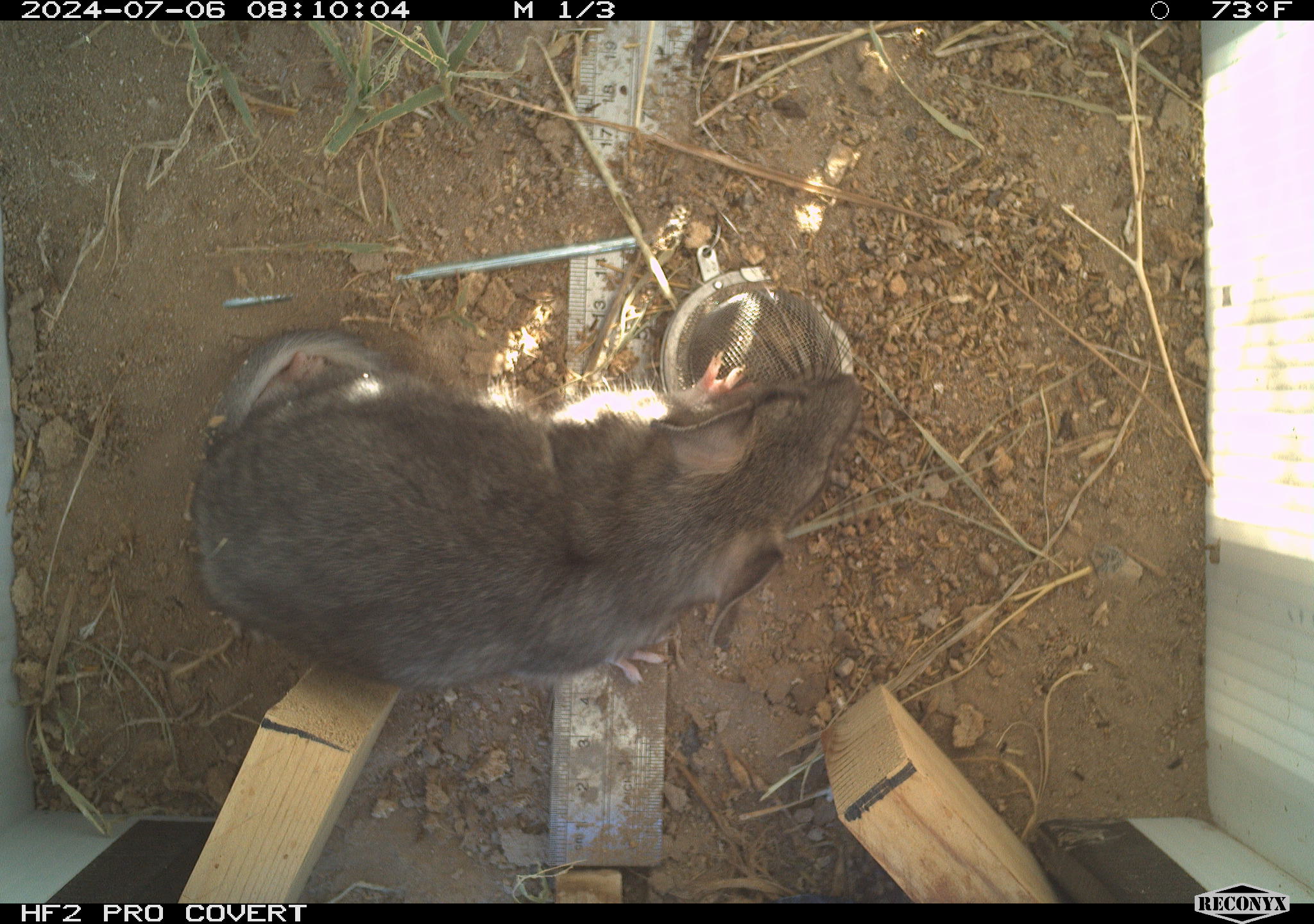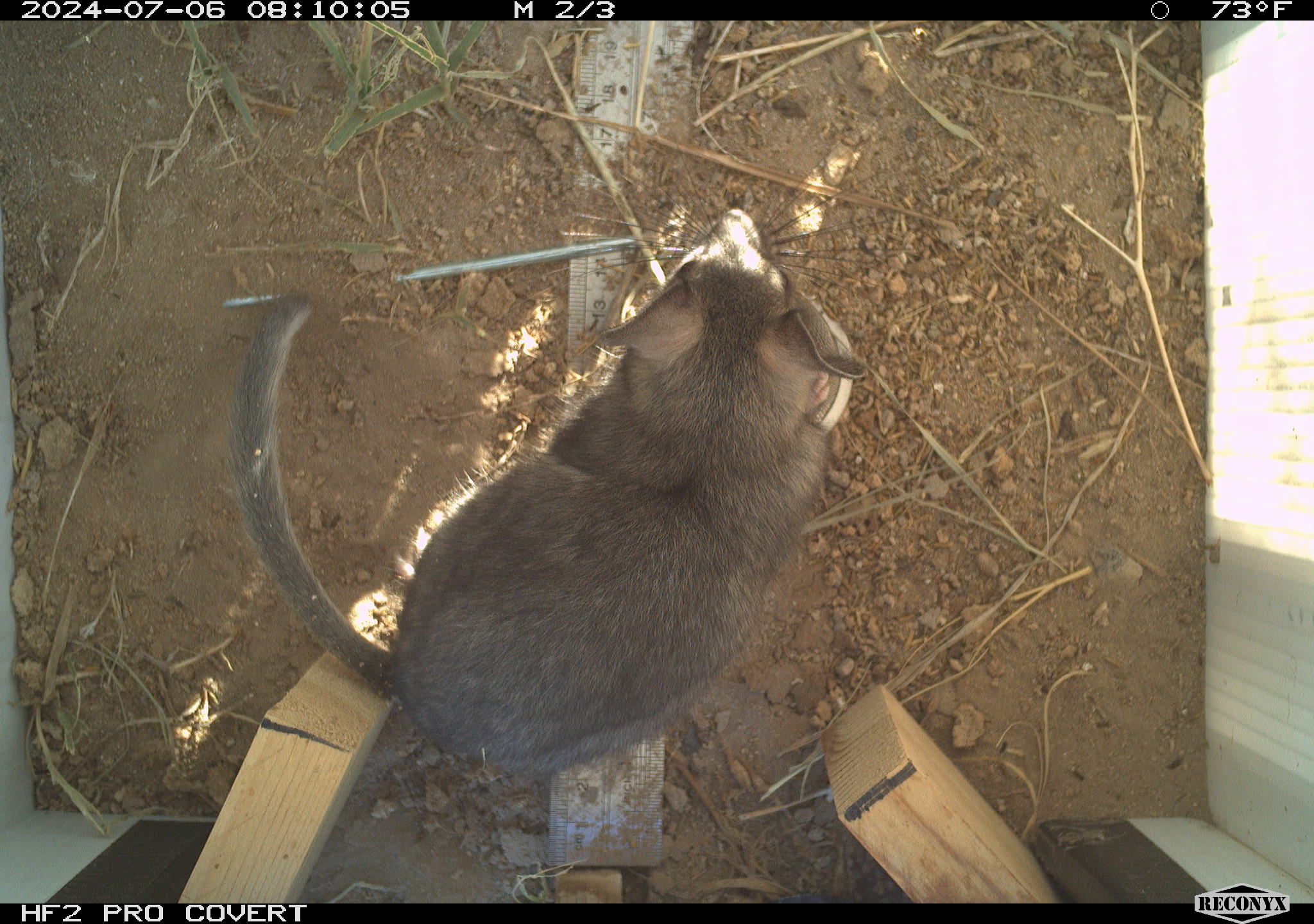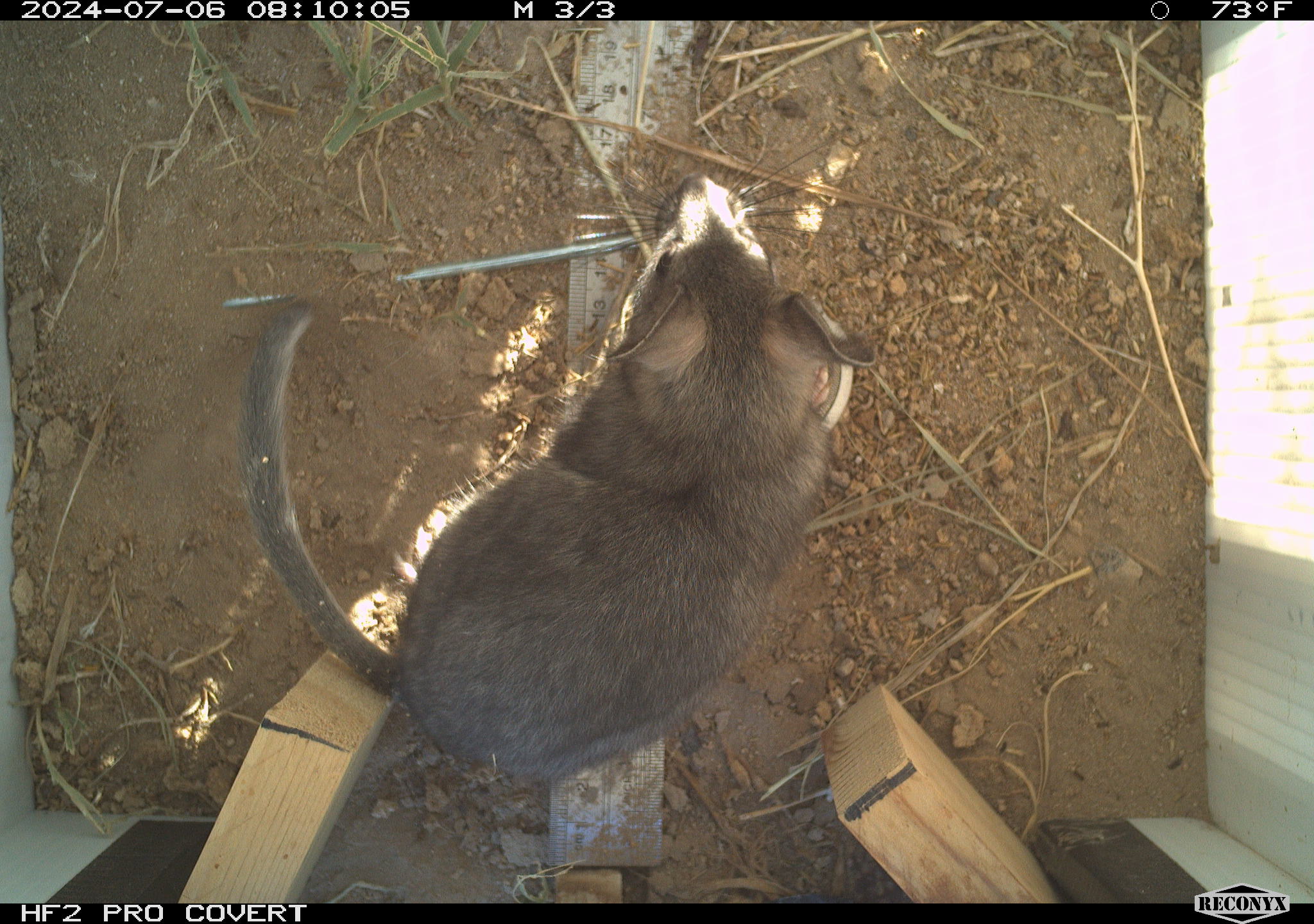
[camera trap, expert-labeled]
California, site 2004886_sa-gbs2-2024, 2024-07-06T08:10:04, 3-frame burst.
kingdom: Animalia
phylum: Chordata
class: Mammalia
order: Rodentia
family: Cricetidae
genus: Neotoma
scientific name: Neotoma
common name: pack rat or woodrat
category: neotoma species